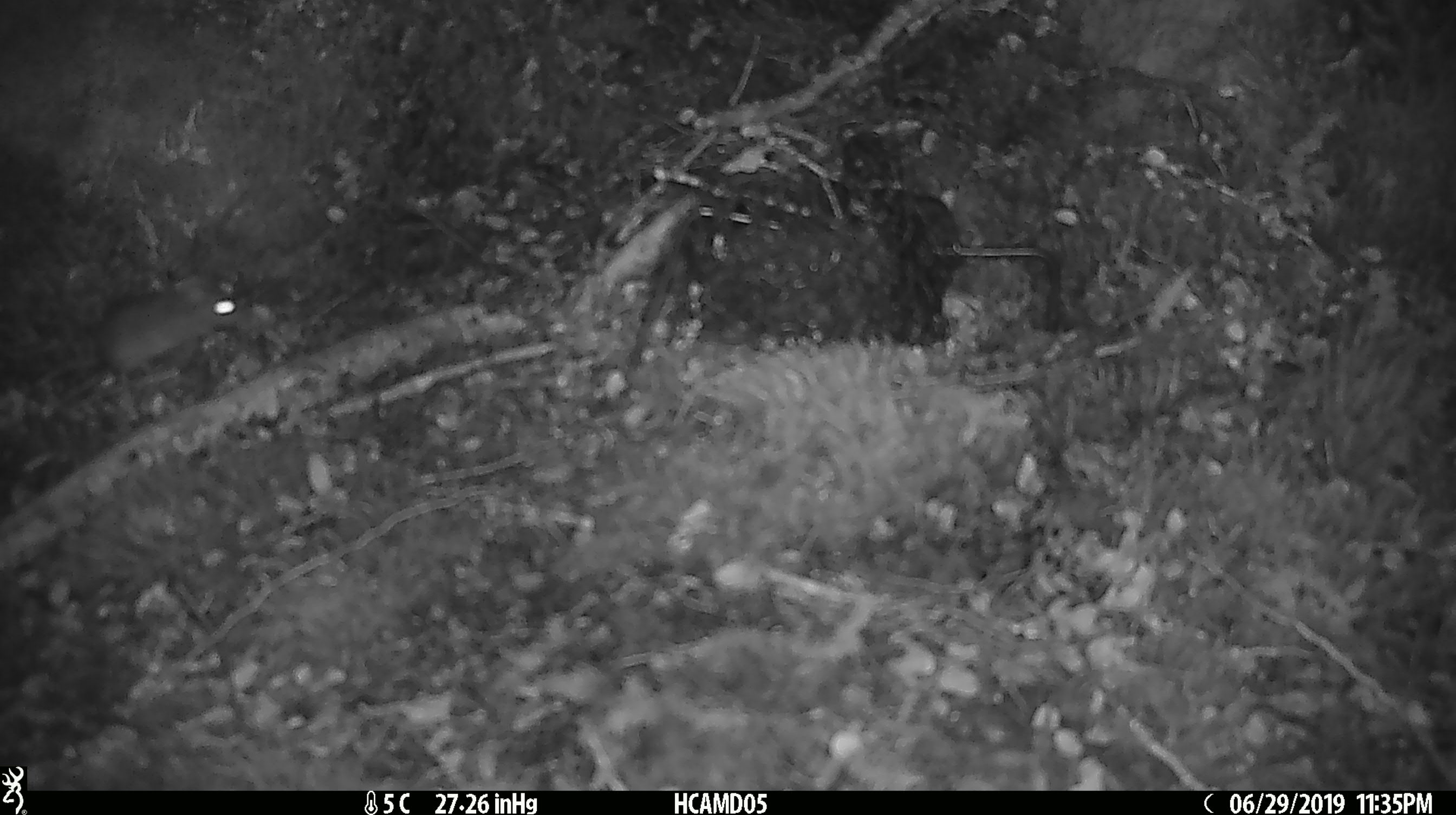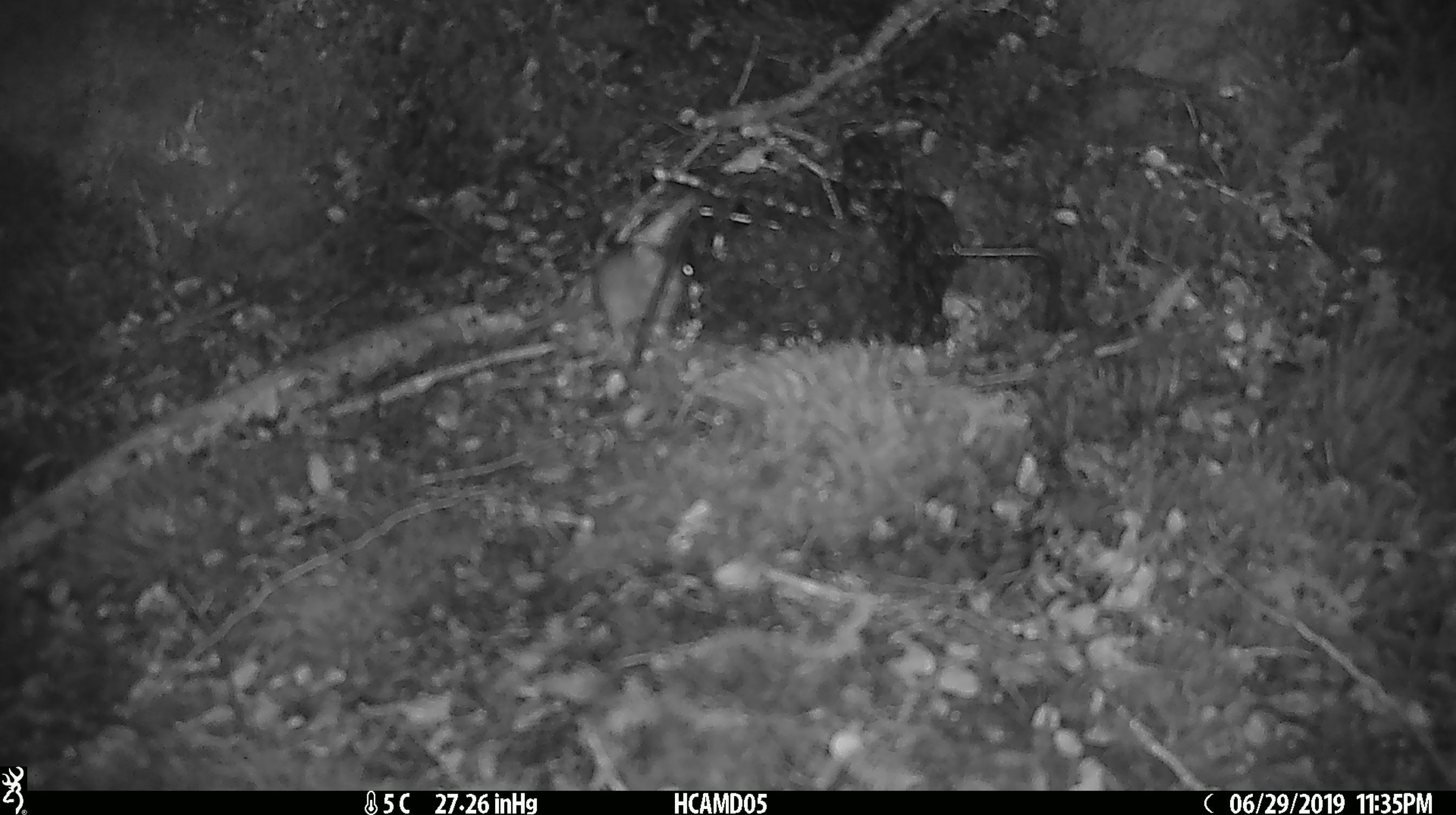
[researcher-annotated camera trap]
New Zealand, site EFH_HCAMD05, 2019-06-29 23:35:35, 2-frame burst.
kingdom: Animalia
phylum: Chordata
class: Mammalia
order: Rodentia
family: Muridae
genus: Mus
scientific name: Mus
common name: mouse